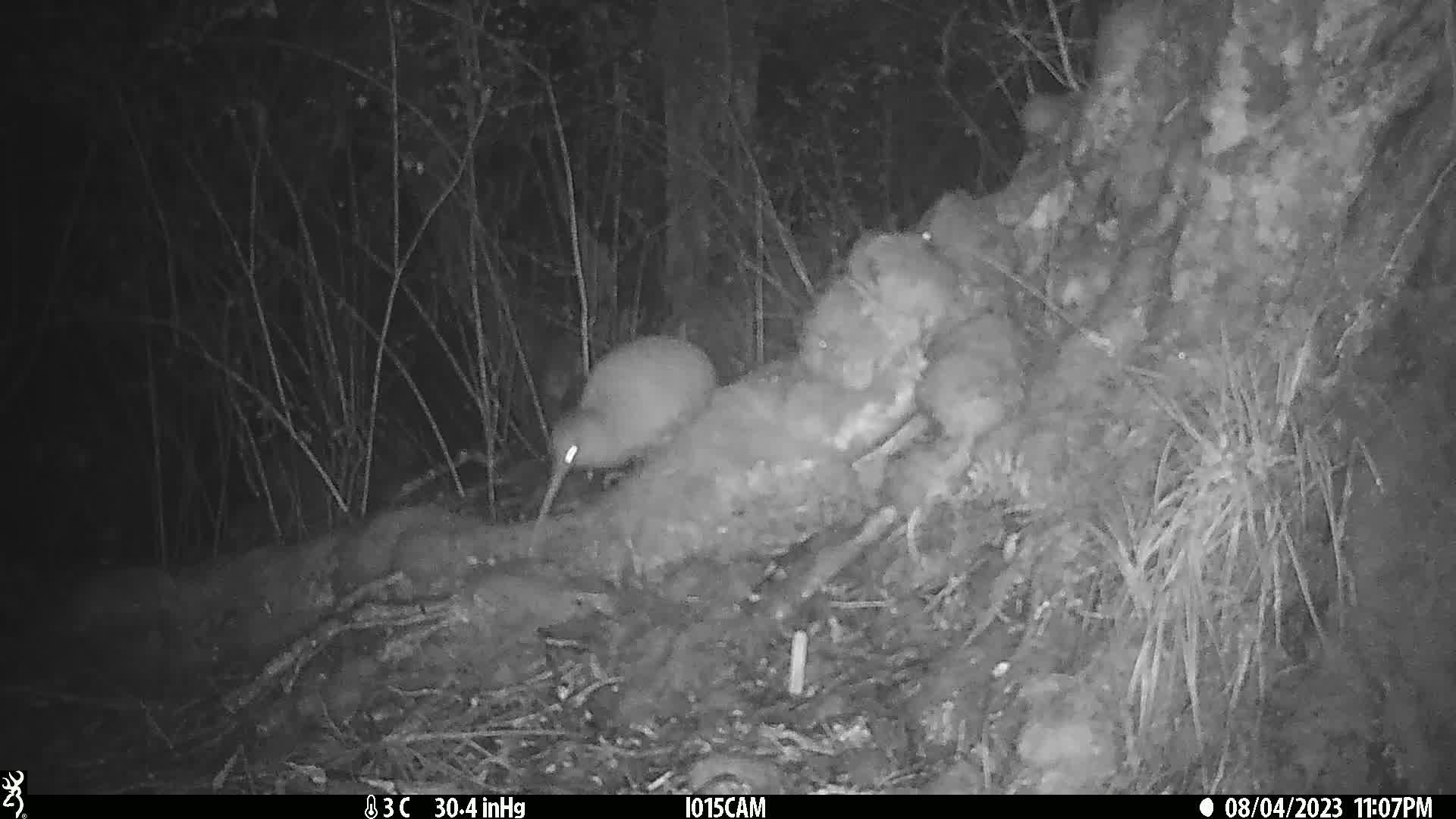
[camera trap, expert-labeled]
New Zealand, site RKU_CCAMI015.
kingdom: Animalia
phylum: Chordata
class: Aves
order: Apterygiformes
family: Apterygidae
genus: Apteryx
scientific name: Apteryx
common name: kiwi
Kiwi (Apteryx).